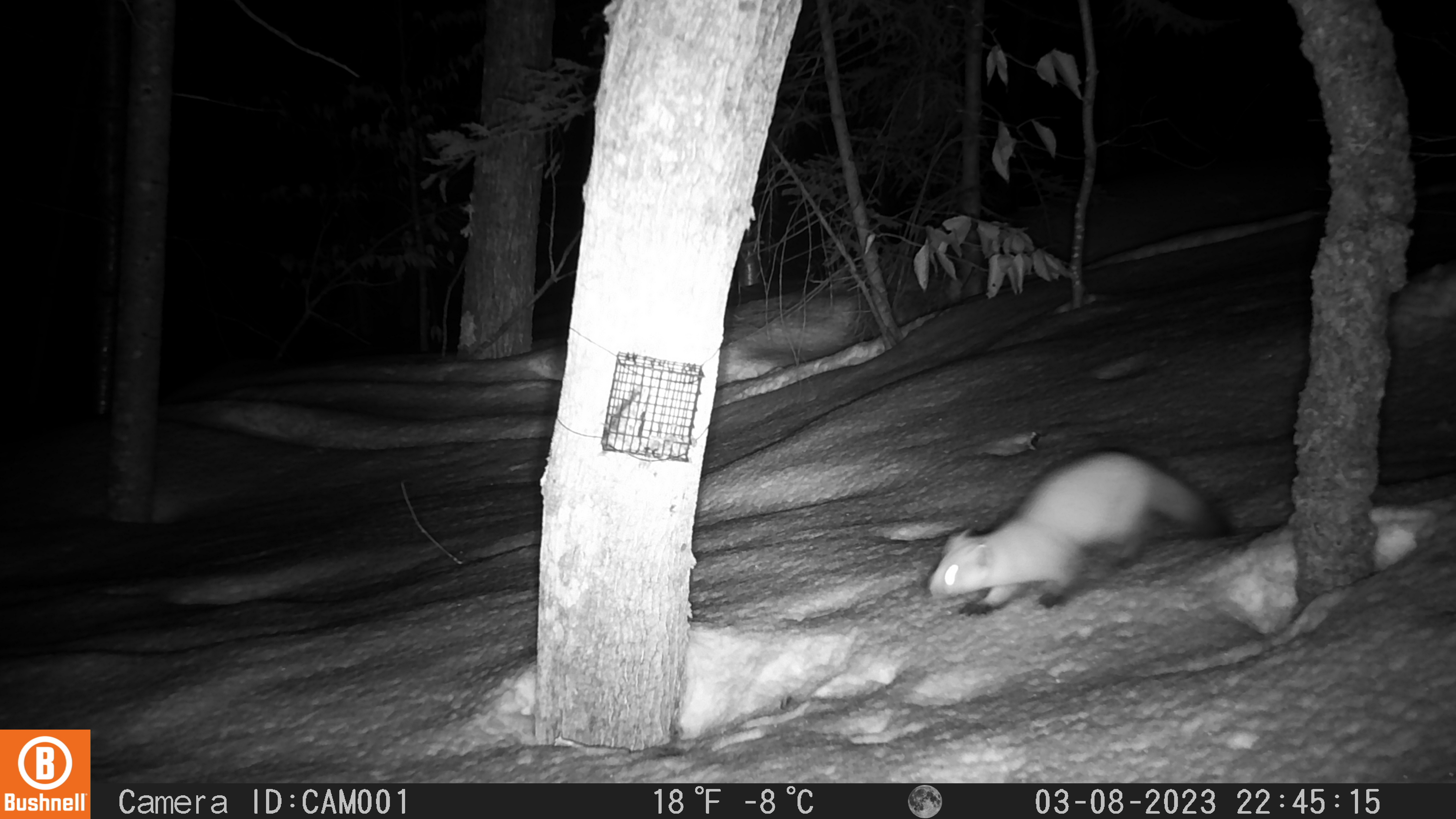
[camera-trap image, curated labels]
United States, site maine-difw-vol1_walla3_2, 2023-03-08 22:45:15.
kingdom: Animalia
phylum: Chordata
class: Mammalia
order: Carnivora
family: Mustelidae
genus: Martes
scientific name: Martes americana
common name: american marten